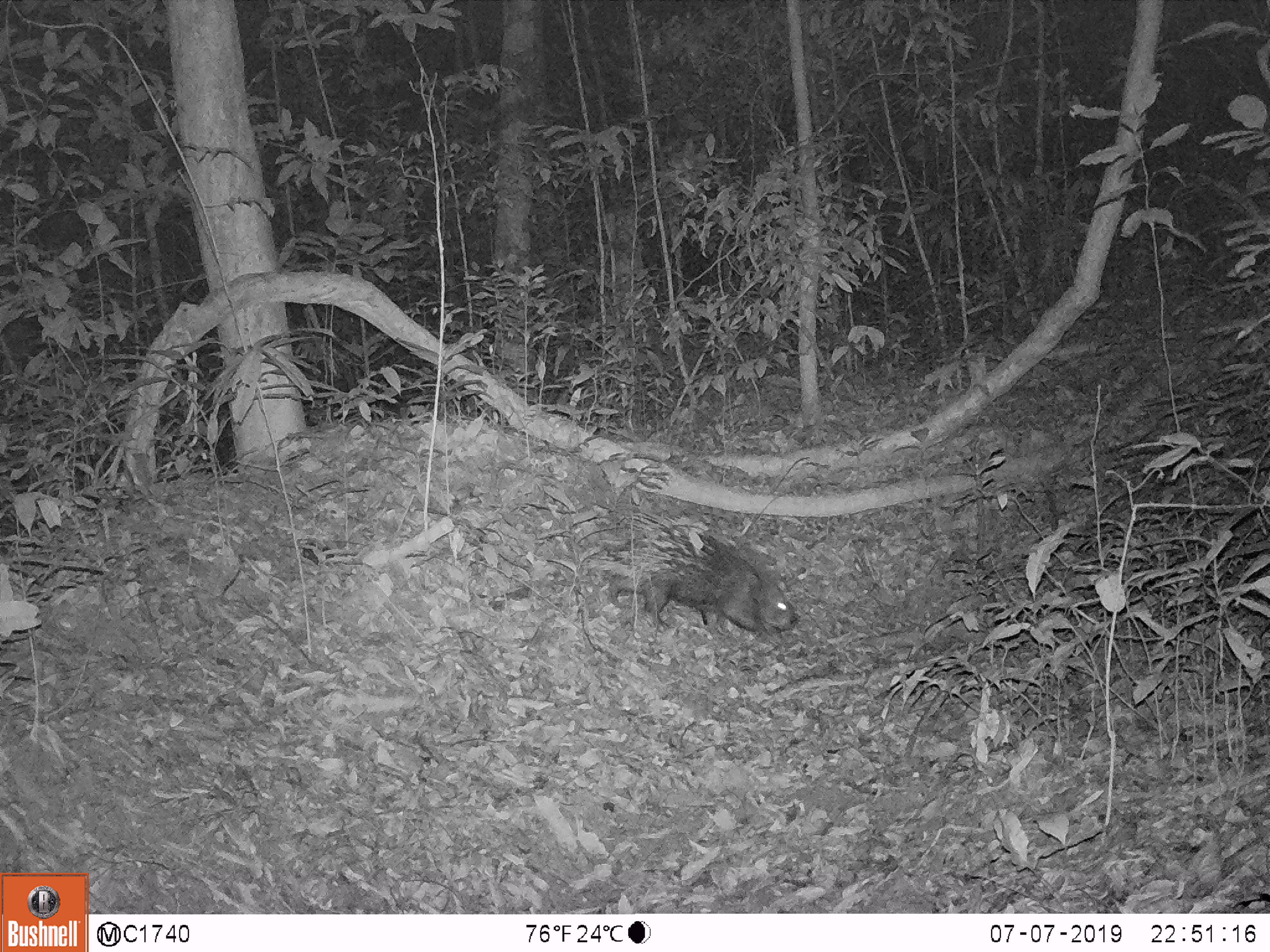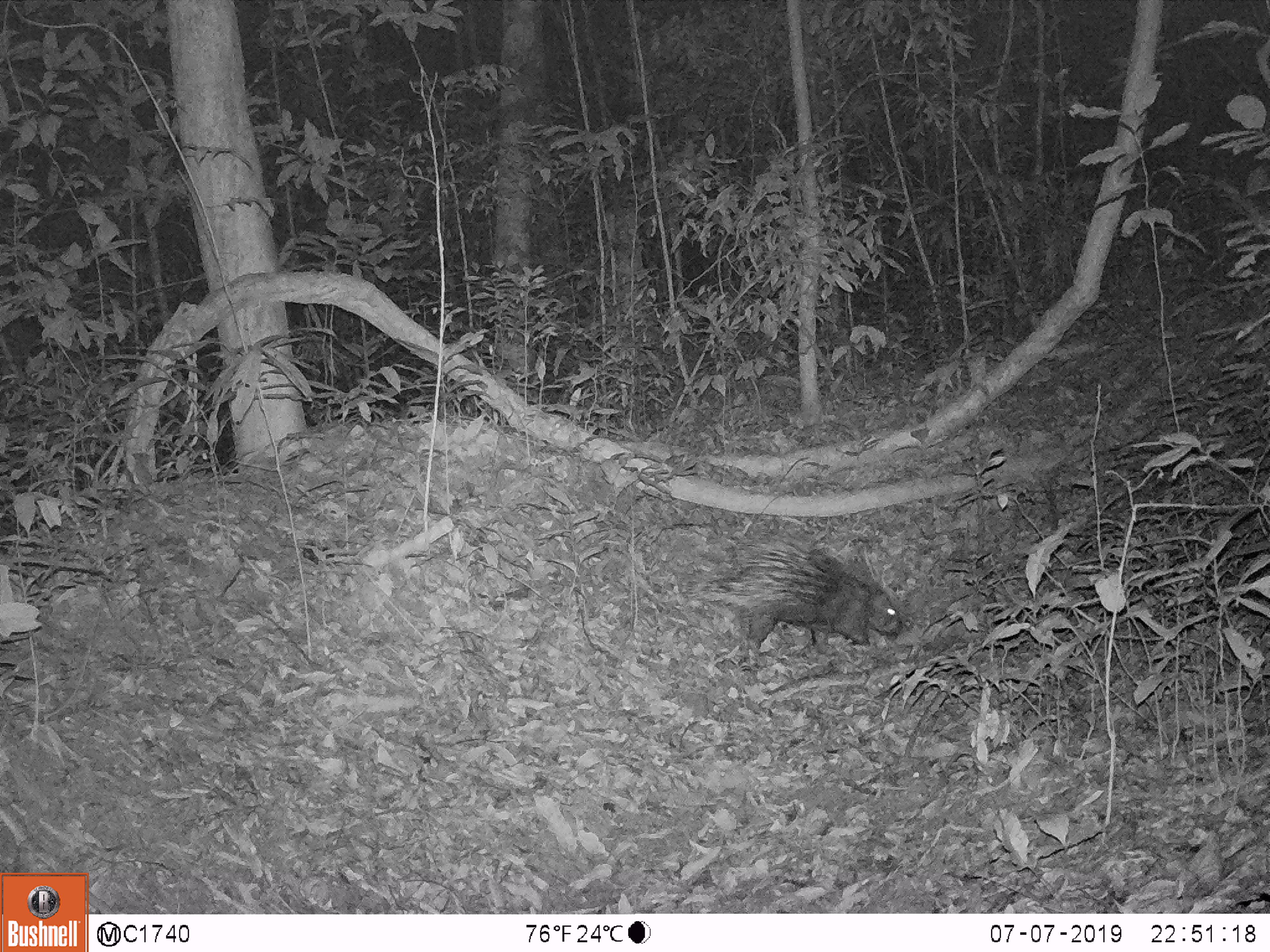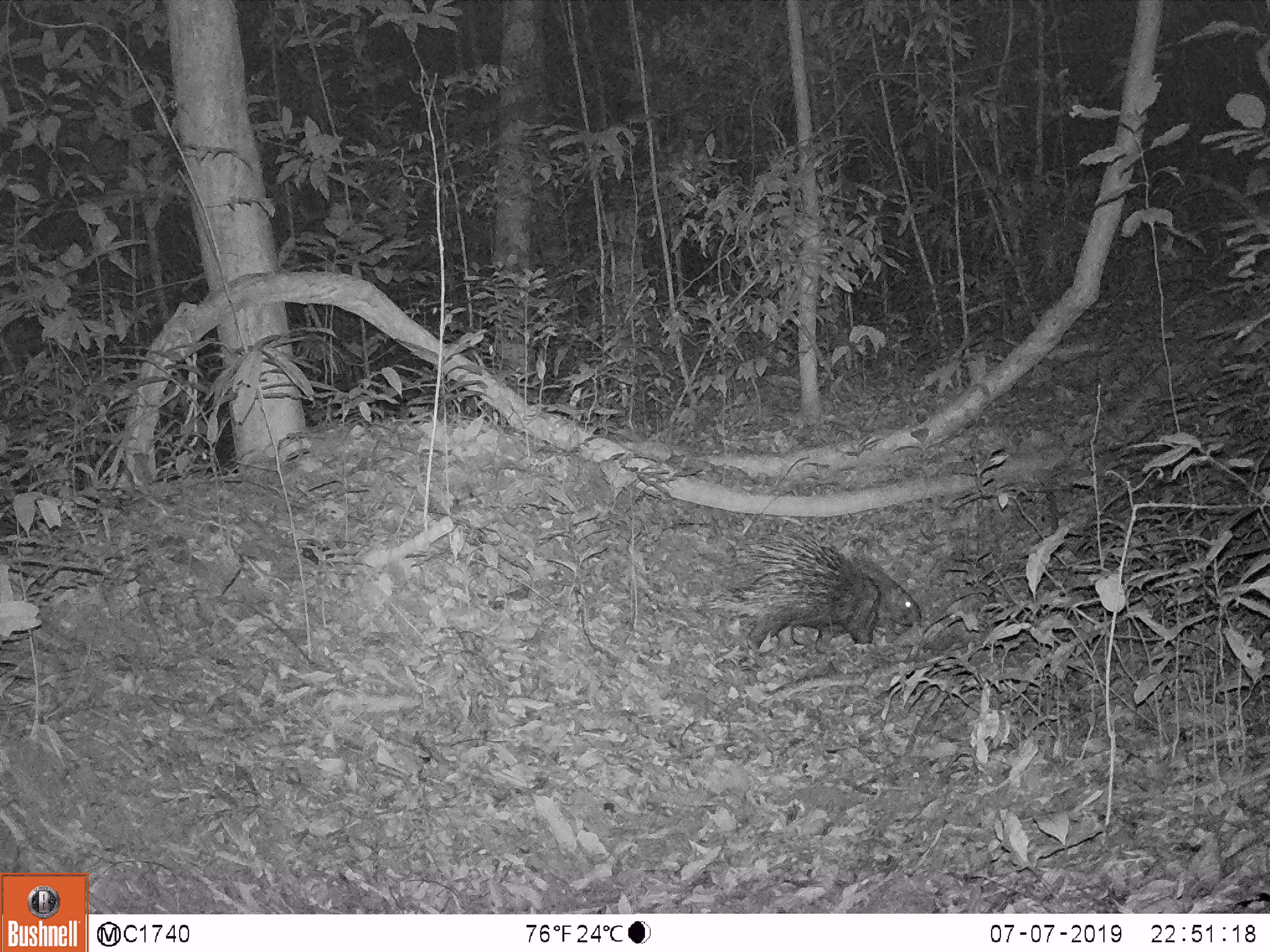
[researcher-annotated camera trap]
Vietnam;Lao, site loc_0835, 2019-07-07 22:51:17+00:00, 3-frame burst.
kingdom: Animalia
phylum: Chordata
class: Mammalia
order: Rodentia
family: Hystricidae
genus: Hystrix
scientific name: Hystrix brachyura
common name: malayan porcupine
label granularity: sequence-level